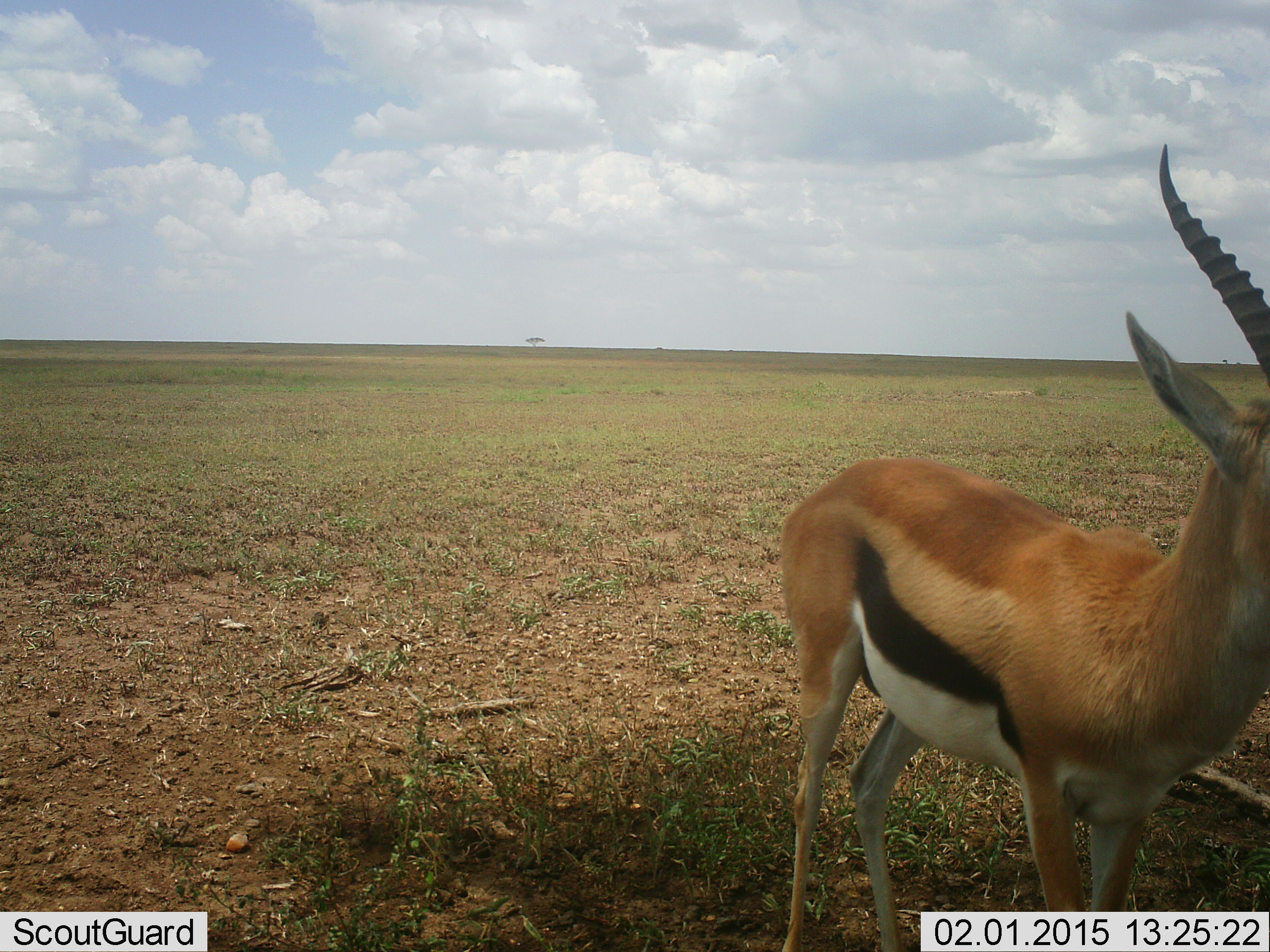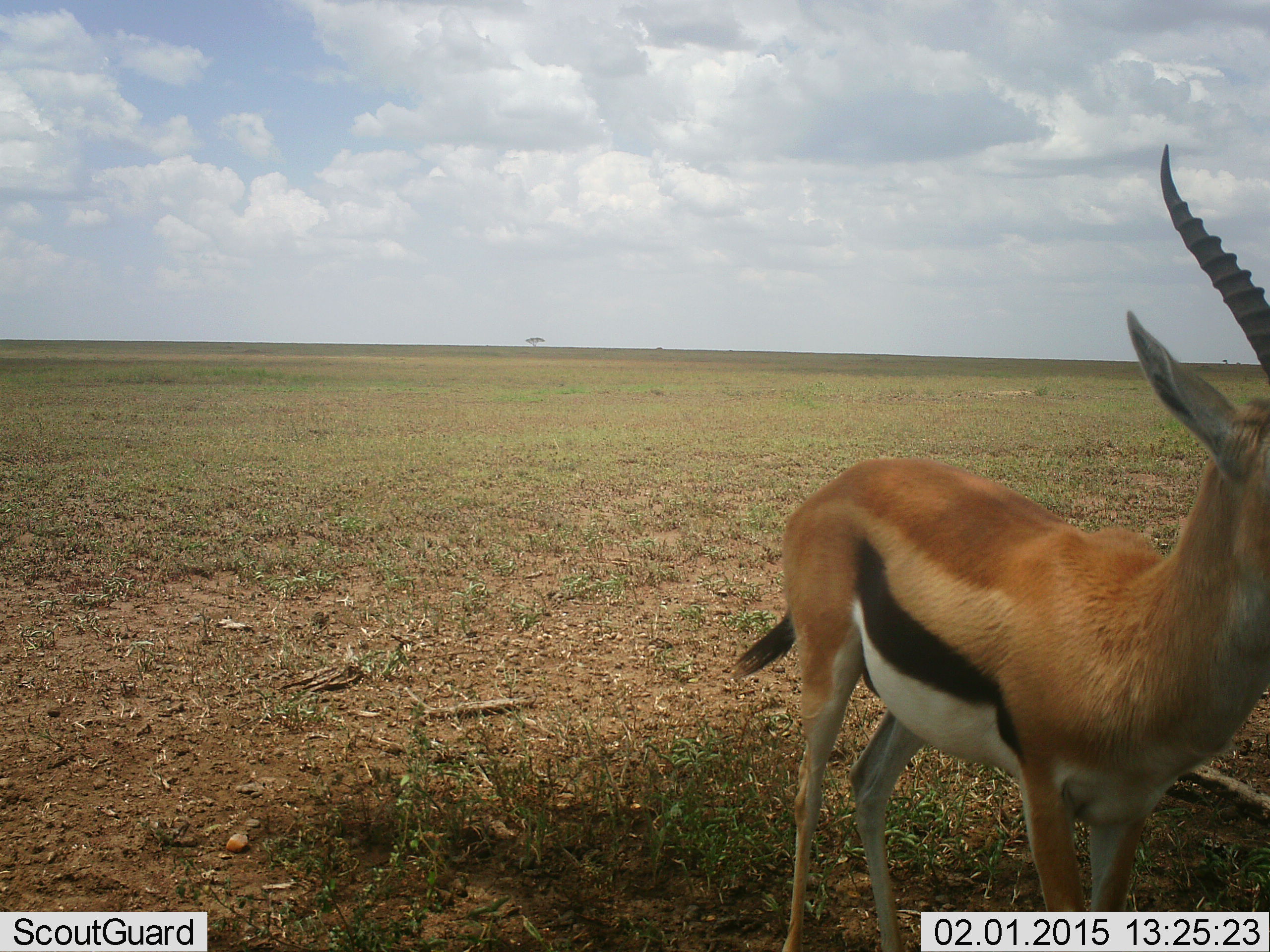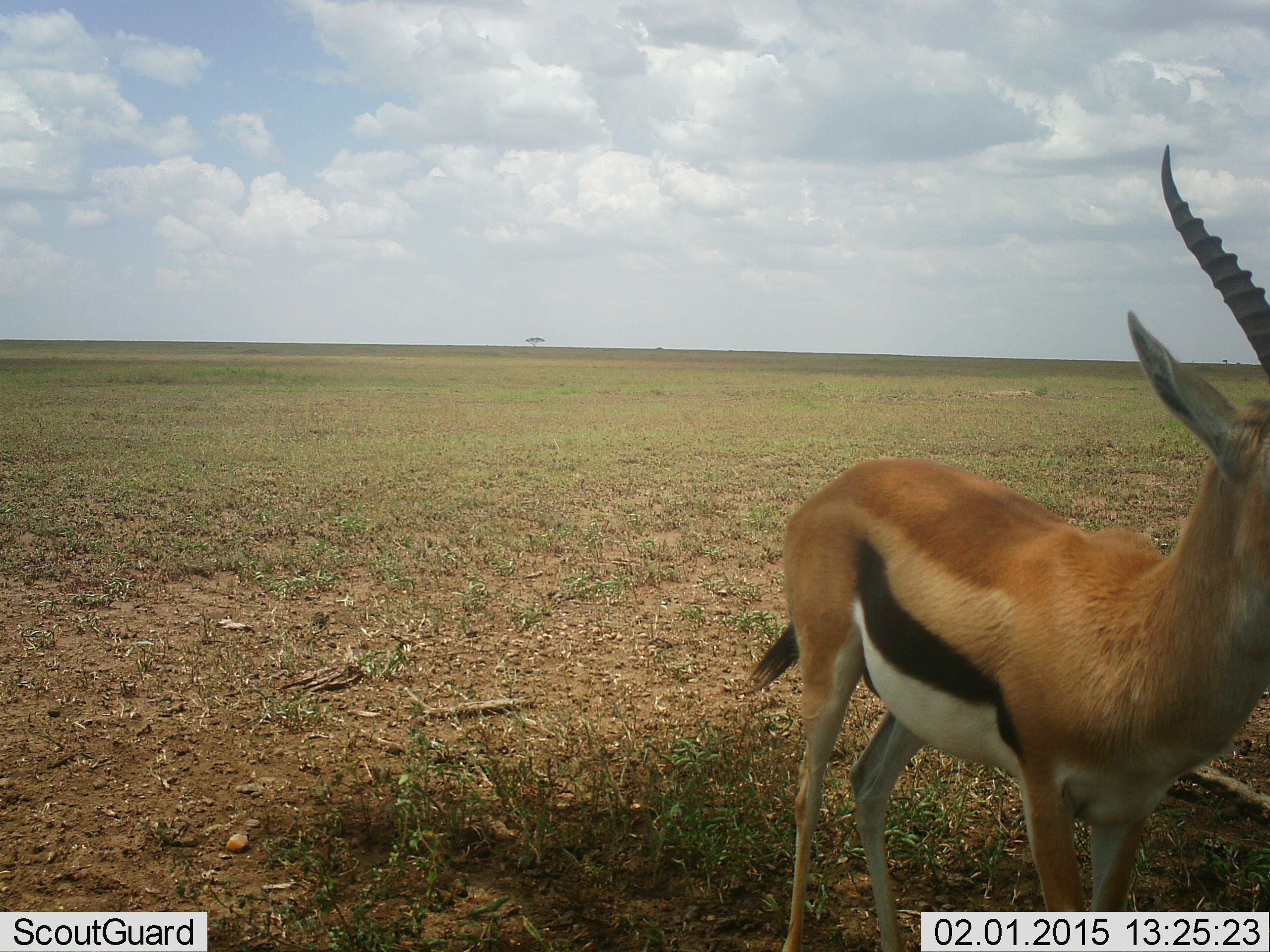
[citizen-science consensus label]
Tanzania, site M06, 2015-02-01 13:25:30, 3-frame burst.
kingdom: Animalia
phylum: Chordata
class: Mammalia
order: Artiodactyla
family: Bovidae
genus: Eudorcas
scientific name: Eudorcas thomsonii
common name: thomson's gazelle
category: gazellethomsons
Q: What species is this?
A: Gazellethomsons (thomson's gazelle) (Eudorcas thomsonii).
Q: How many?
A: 1.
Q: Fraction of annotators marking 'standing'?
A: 89%.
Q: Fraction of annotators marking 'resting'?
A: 0%.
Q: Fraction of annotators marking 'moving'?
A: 0%.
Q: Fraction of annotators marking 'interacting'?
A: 0%.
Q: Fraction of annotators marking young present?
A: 0%.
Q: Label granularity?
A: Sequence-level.